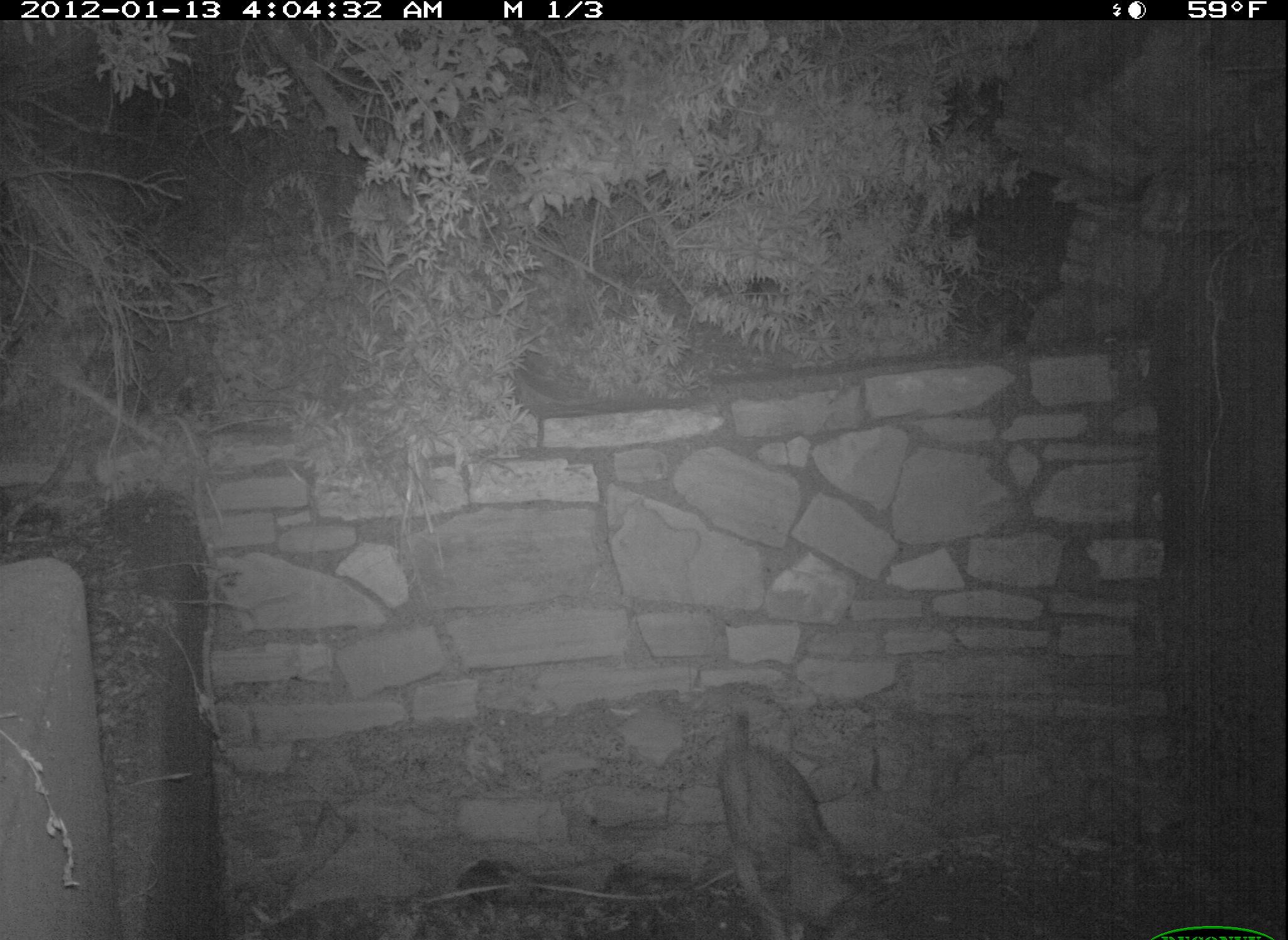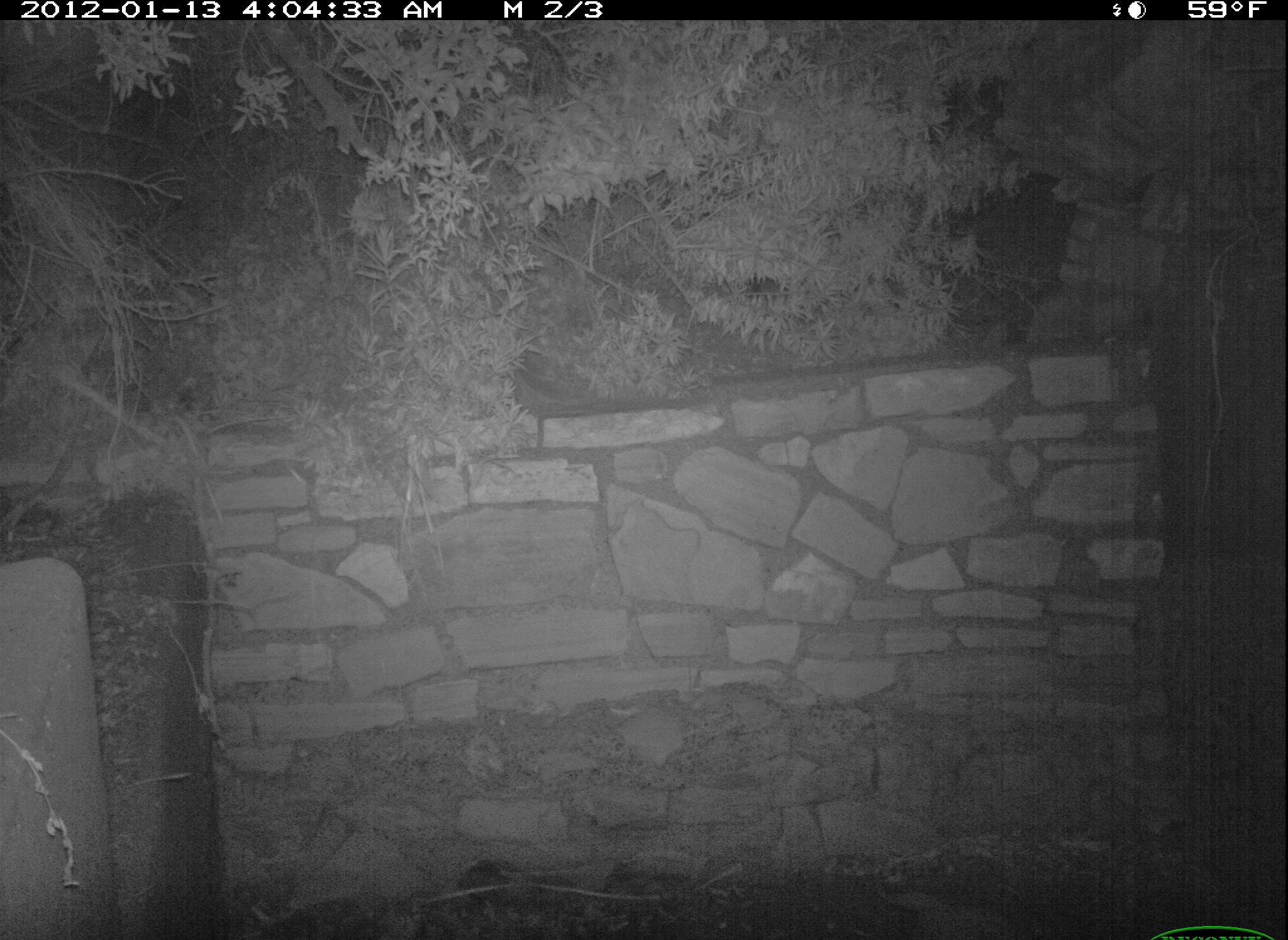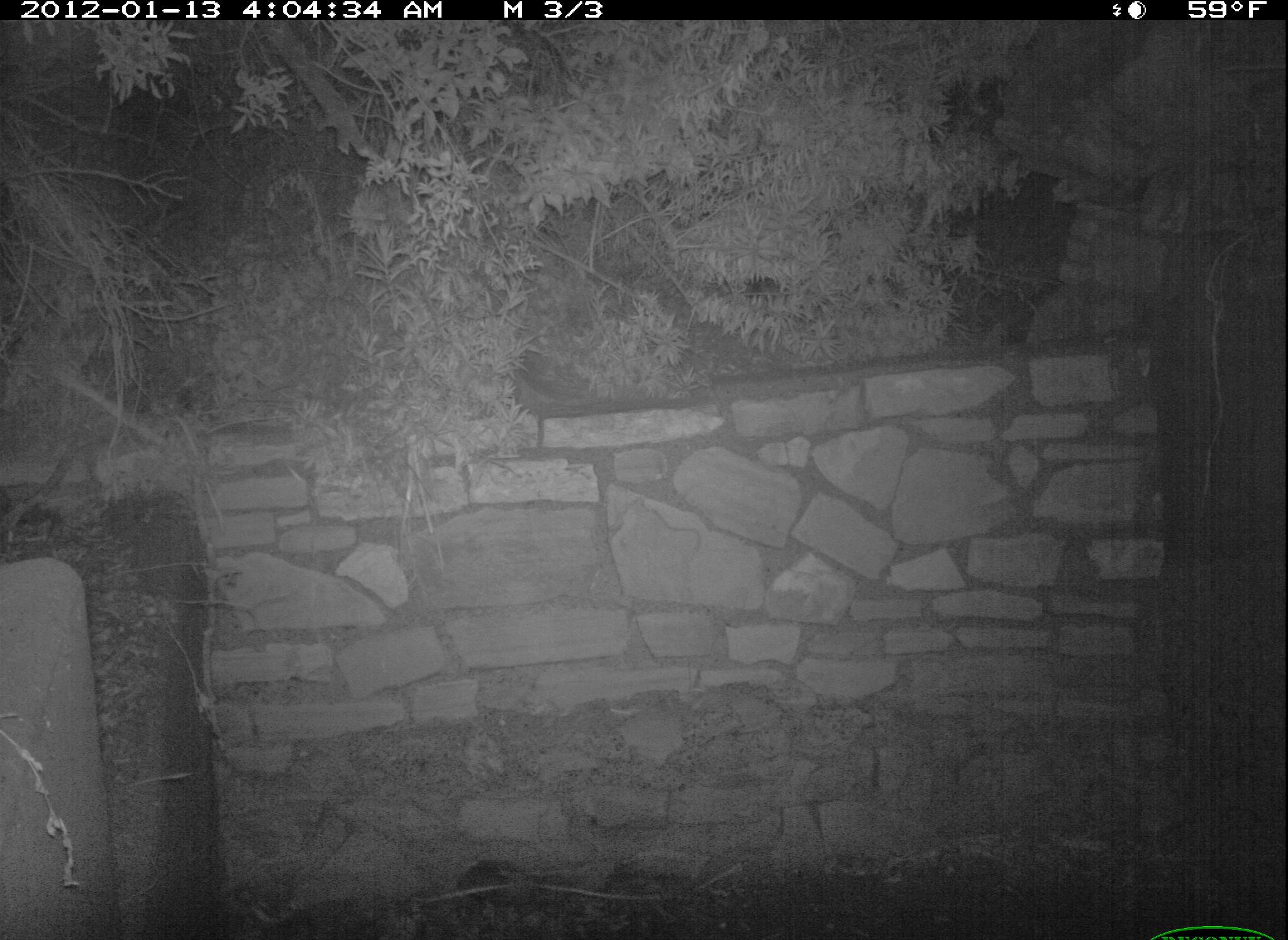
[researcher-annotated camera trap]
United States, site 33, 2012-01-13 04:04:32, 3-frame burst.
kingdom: Animalia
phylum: Chordata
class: Mammalia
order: Carnivora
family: Felidae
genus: Lynx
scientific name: Lynx rufus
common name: bobcat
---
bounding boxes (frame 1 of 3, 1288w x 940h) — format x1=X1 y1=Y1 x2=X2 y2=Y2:
bobcat: x1=709 y1=703 x2=886 y2=940